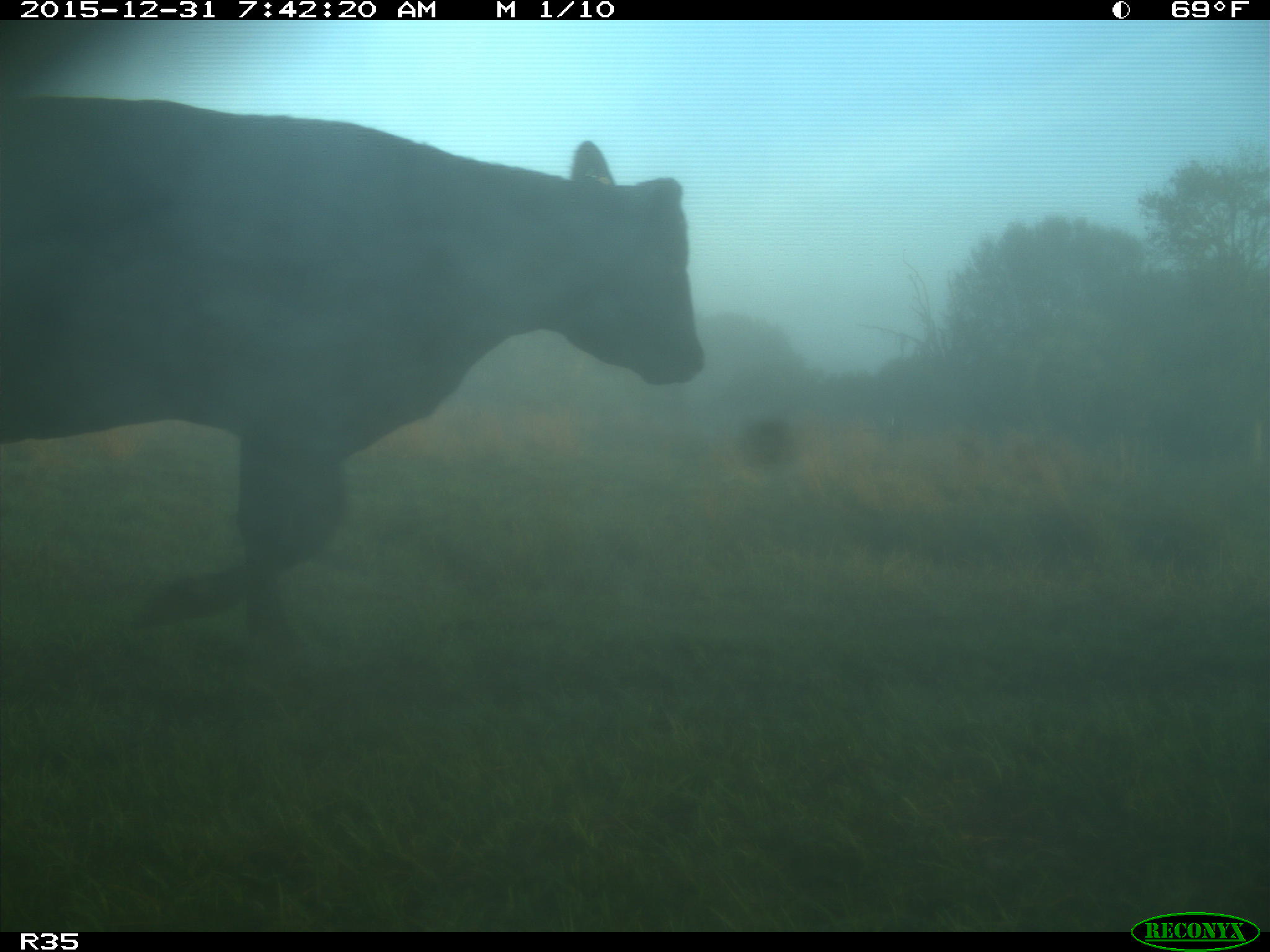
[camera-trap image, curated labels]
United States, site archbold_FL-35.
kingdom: Animalia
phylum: Chordata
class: Mammalia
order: Artiodactyla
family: Bovidae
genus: Bos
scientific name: Bos taurus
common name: domestic cow